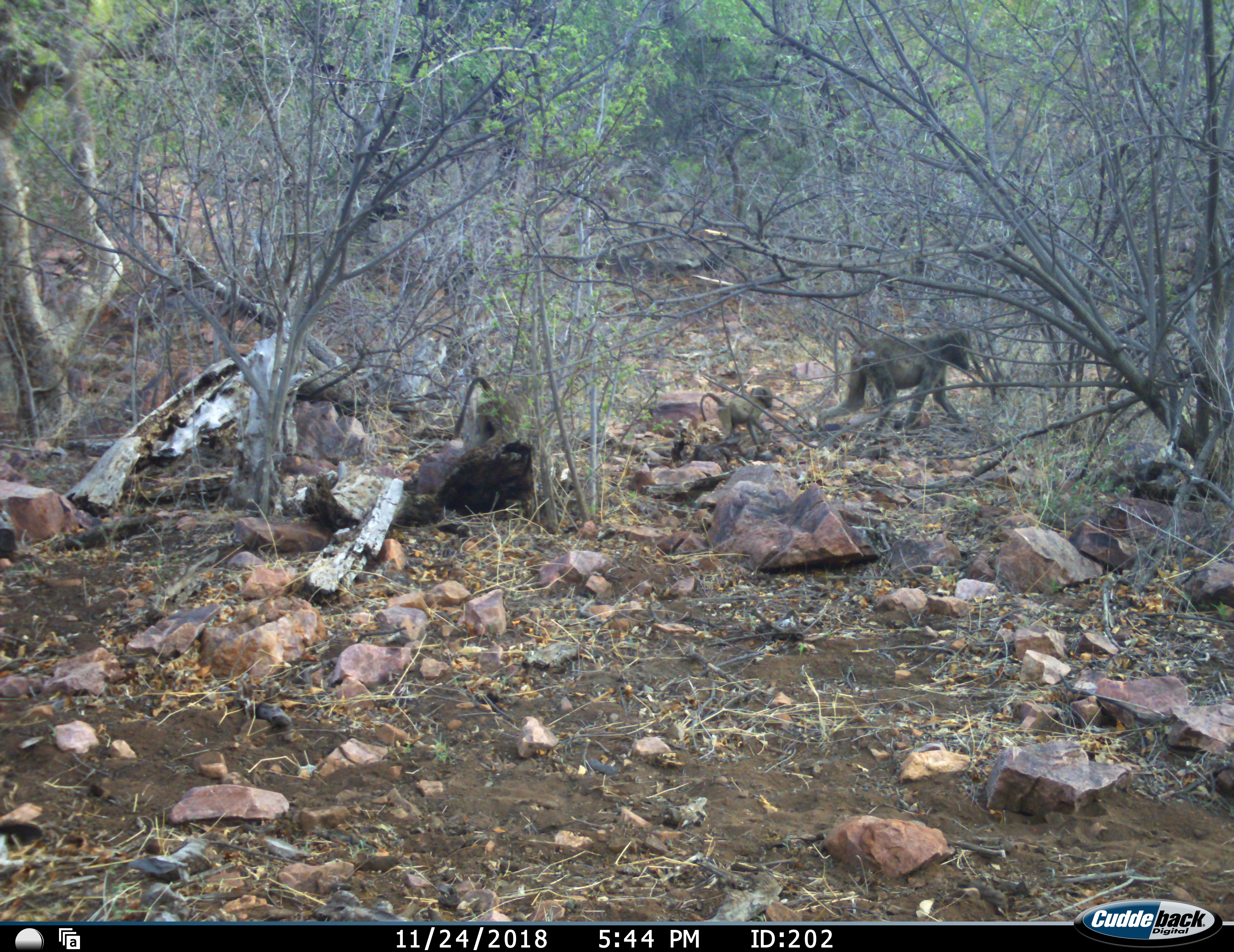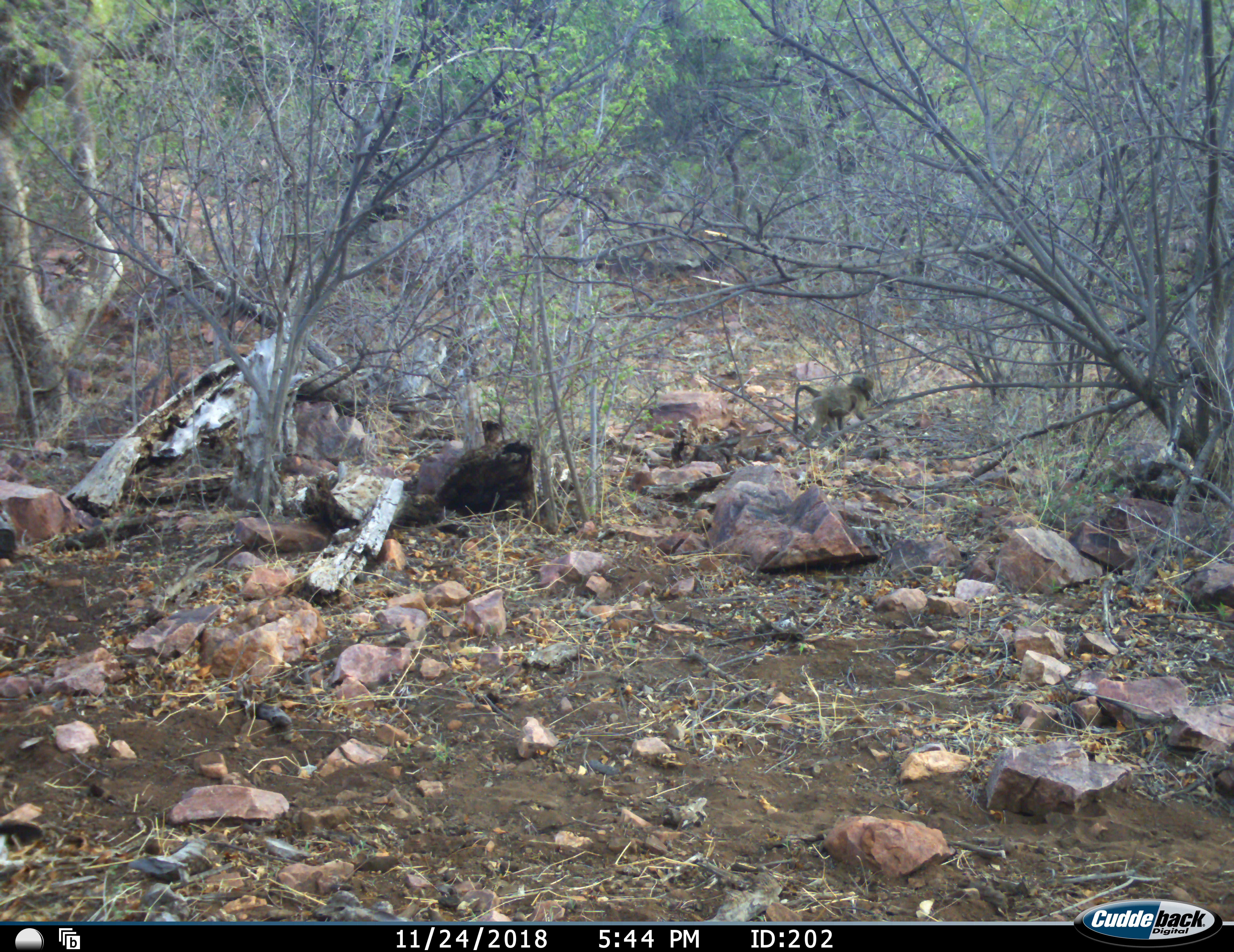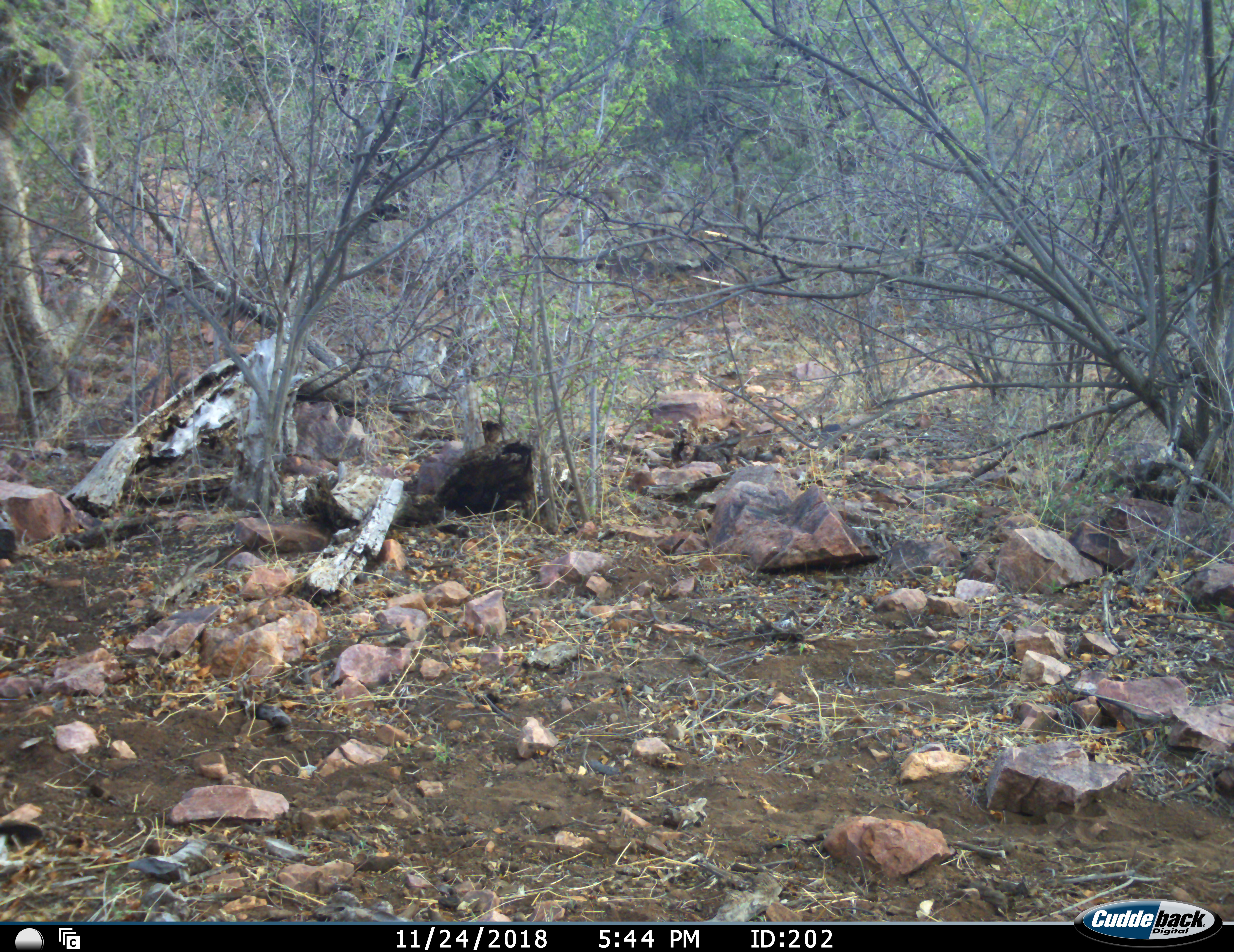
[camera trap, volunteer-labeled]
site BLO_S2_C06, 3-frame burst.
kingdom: Animalia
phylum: Chordata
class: Mammalia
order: Primates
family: Cercopithecidae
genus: Papio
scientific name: Papio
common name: baboon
Baboon (Papio), count 3. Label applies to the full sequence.